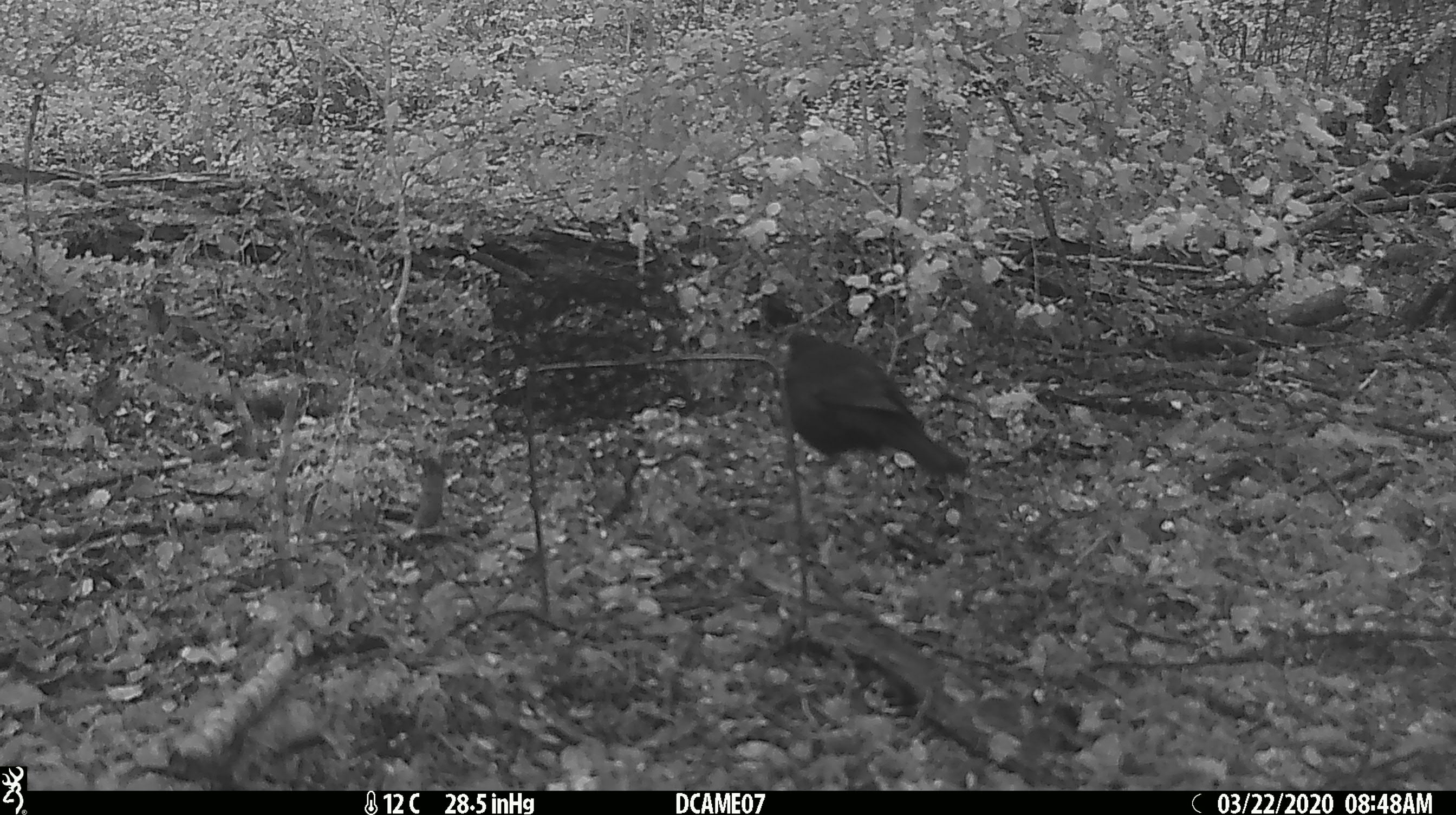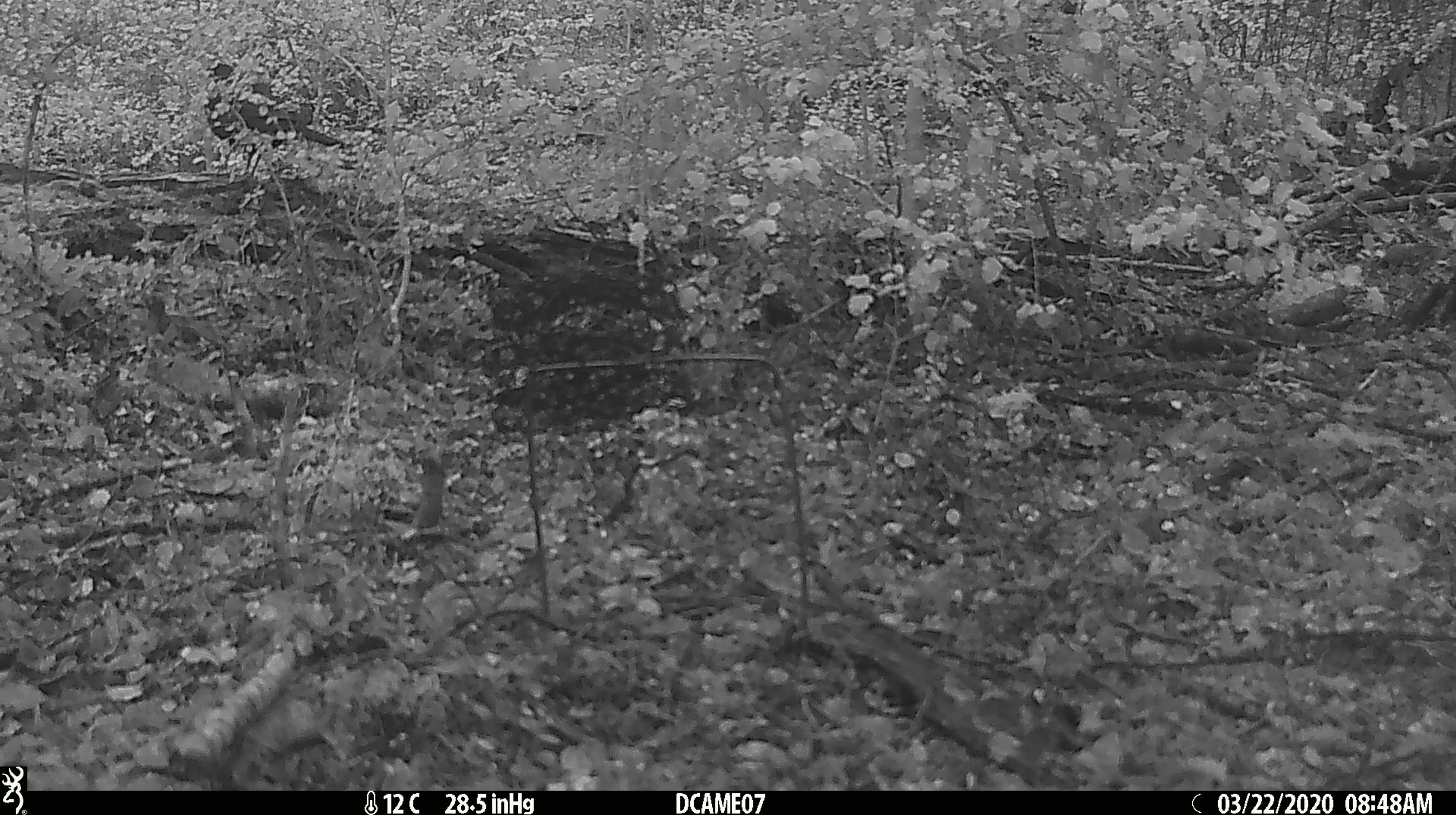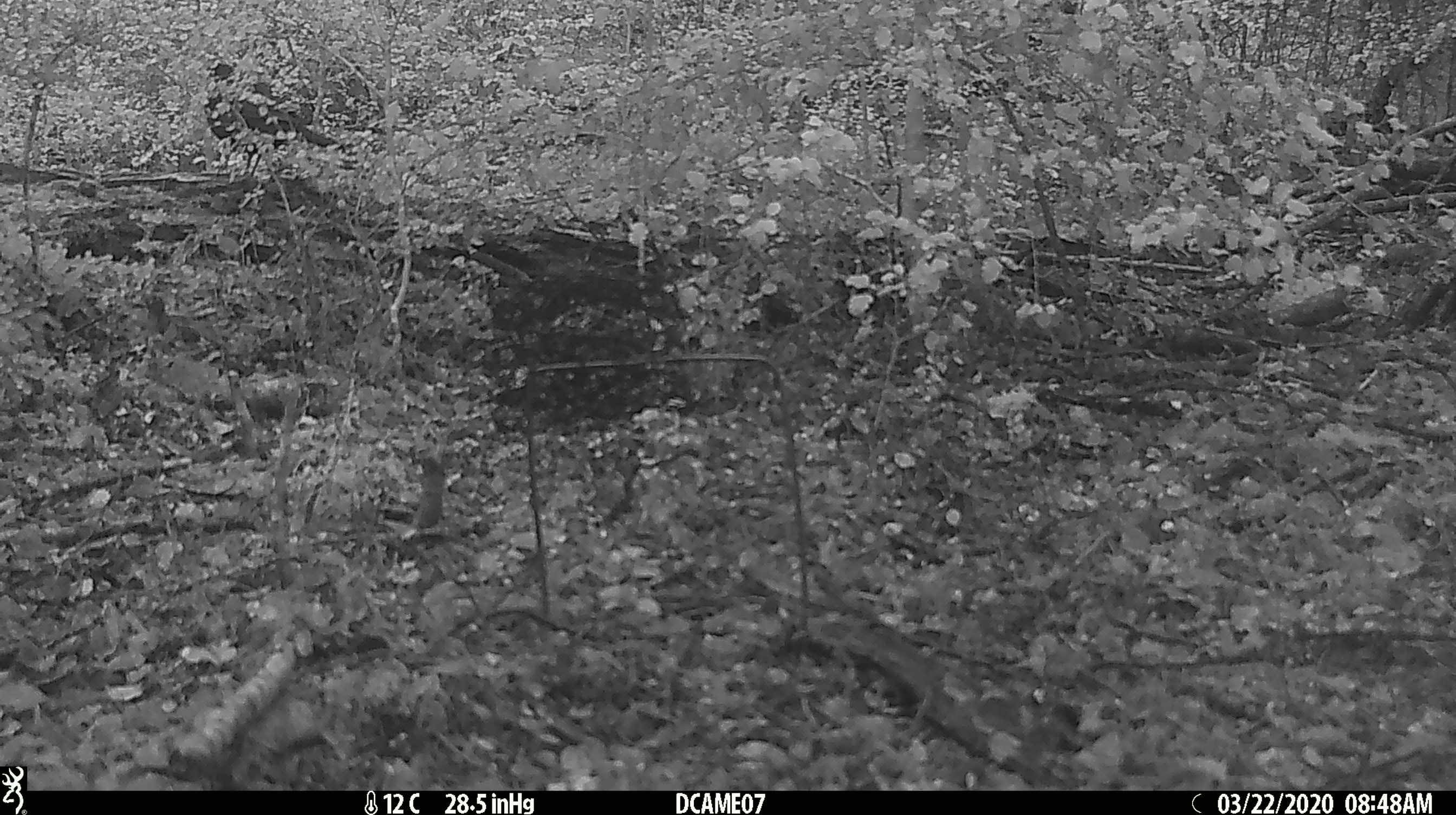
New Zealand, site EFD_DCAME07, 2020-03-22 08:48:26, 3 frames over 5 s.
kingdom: Animalia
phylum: Chordata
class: Aves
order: Passeriformes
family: Turdidae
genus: Turdus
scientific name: Turdus merula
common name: eurasian blackbird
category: blackbird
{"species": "blackbird (eurasian blackbird) (Turdus merula)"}